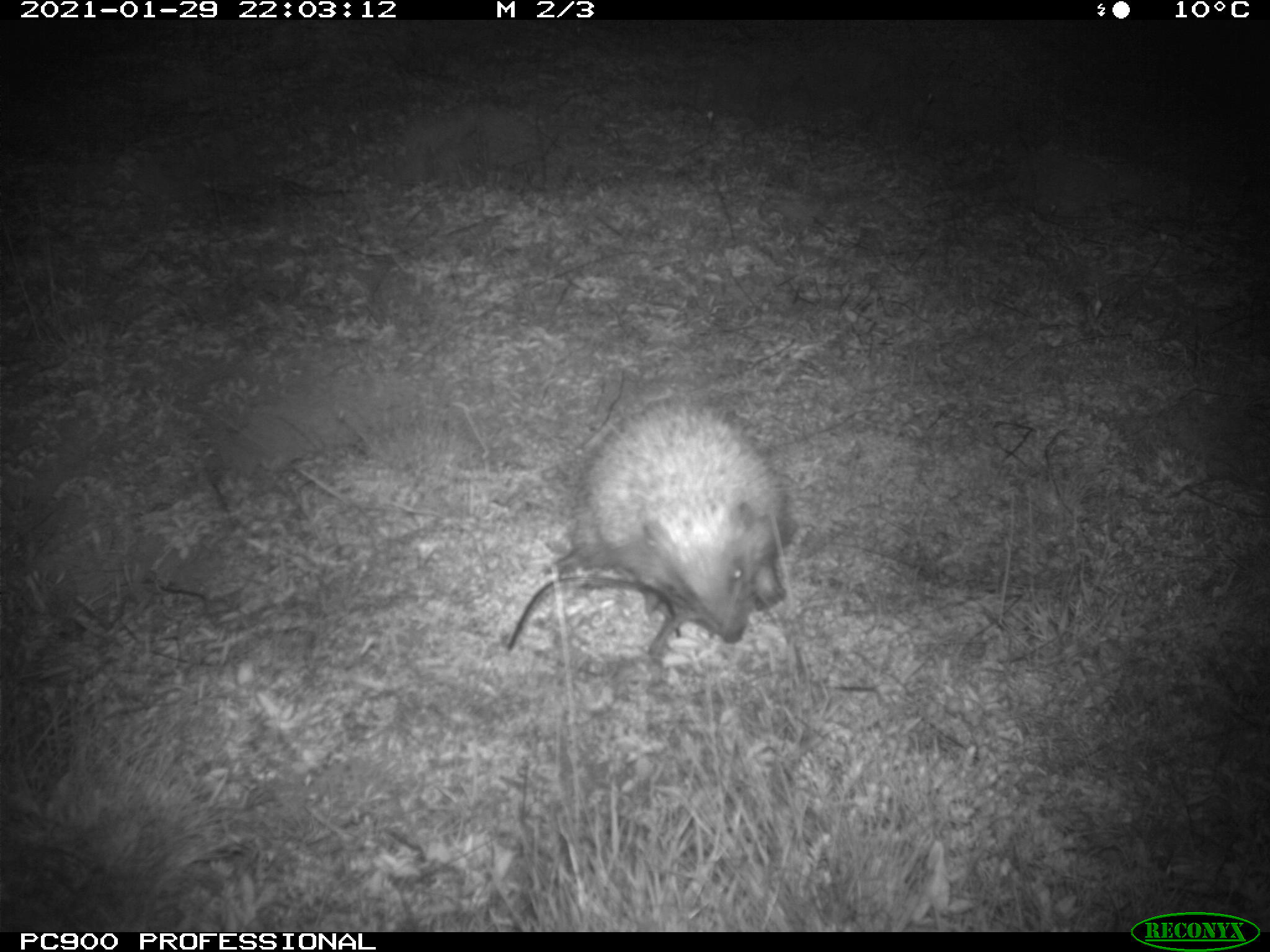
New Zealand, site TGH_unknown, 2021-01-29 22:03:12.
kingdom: Animalia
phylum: Chordata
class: Mammalia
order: Eulipotyphla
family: Erinaceidae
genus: Erinaceus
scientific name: Erinaceus europaeus europaeus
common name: european hedgehog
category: hedgehog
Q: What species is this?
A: Hedgehog (european hedgehog) (Erinaceus europaeus europaeus).